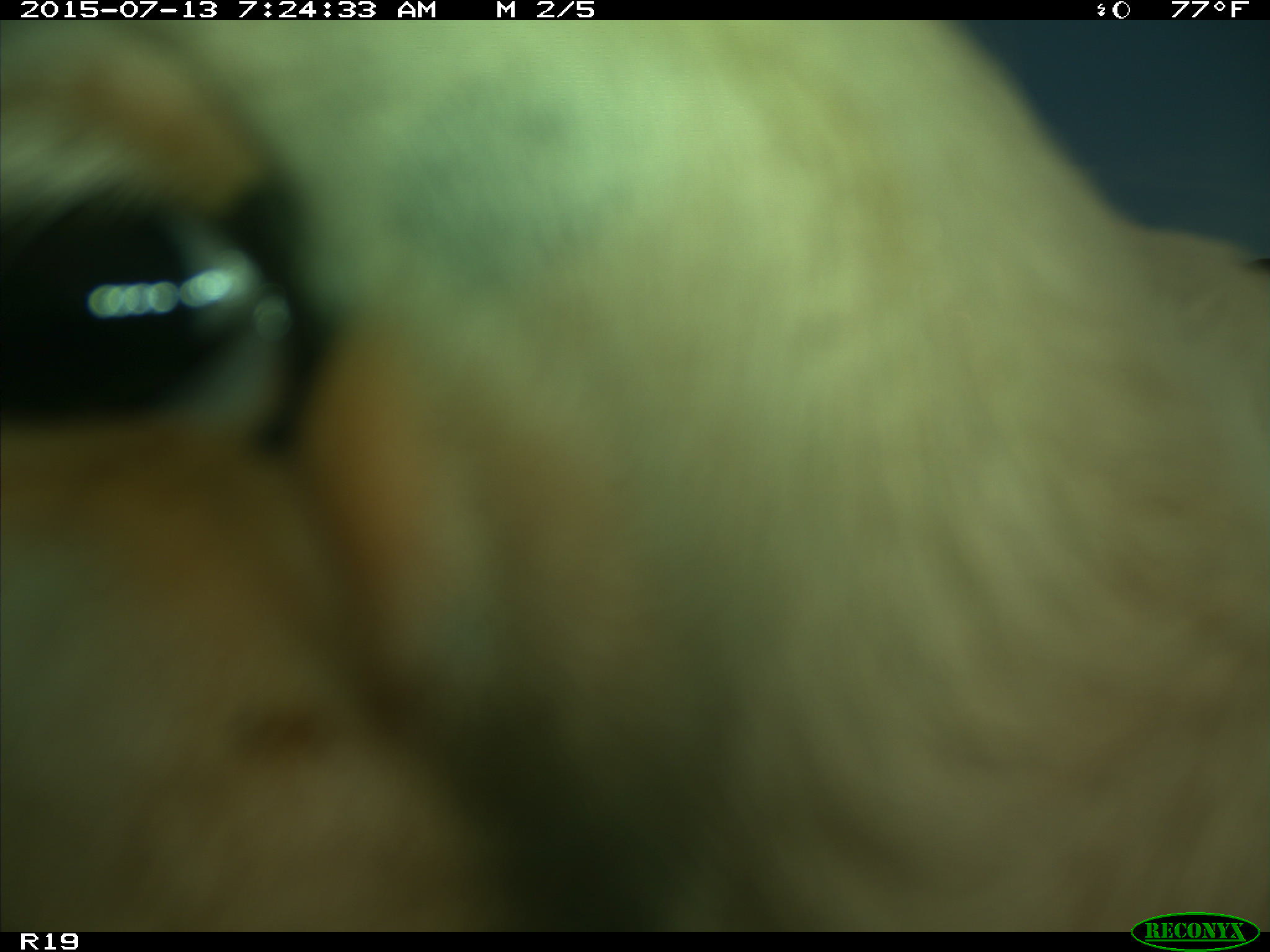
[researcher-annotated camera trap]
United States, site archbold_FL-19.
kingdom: Animalia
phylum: Chordata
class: Mammalia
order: Artiodactyla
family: Bovidae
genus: Bos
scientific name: Bos taurus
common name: domestic cow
Bos taurus (domestic cow).